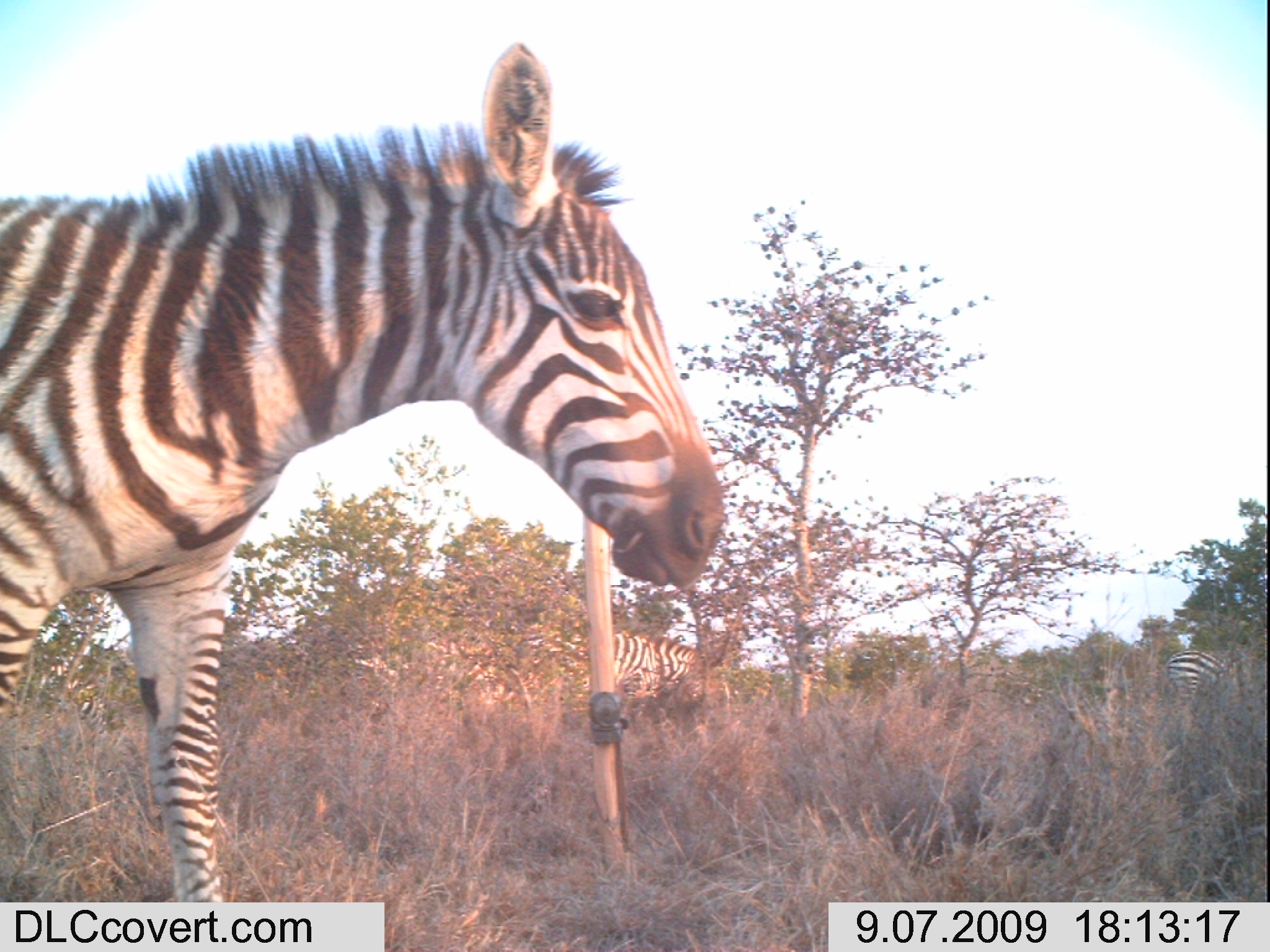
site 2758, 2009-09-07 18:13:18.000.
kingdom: Animalia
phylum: Chordata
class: Mammalia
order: Perissodactyla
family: Equidae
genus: Equus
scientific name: Equus quagga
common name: plains zebra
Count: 5.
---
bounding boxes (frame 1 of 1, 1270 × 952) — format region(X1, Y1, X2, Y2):
equus quagga: region(0, 35, 725, 901); region(517, 629, 703, 710); region(11, 652, 109, 737); region(1163, 650, 1245, 714)